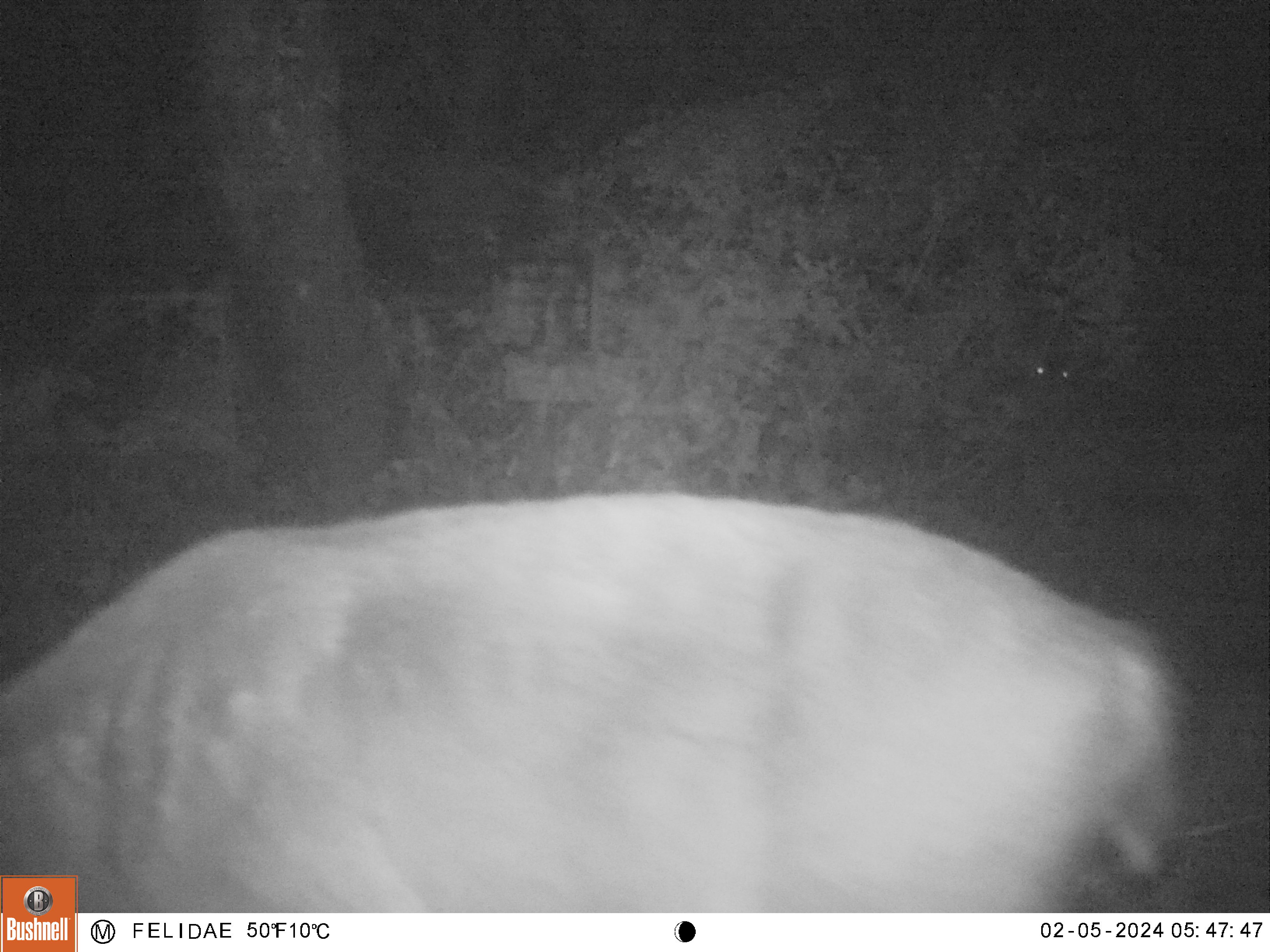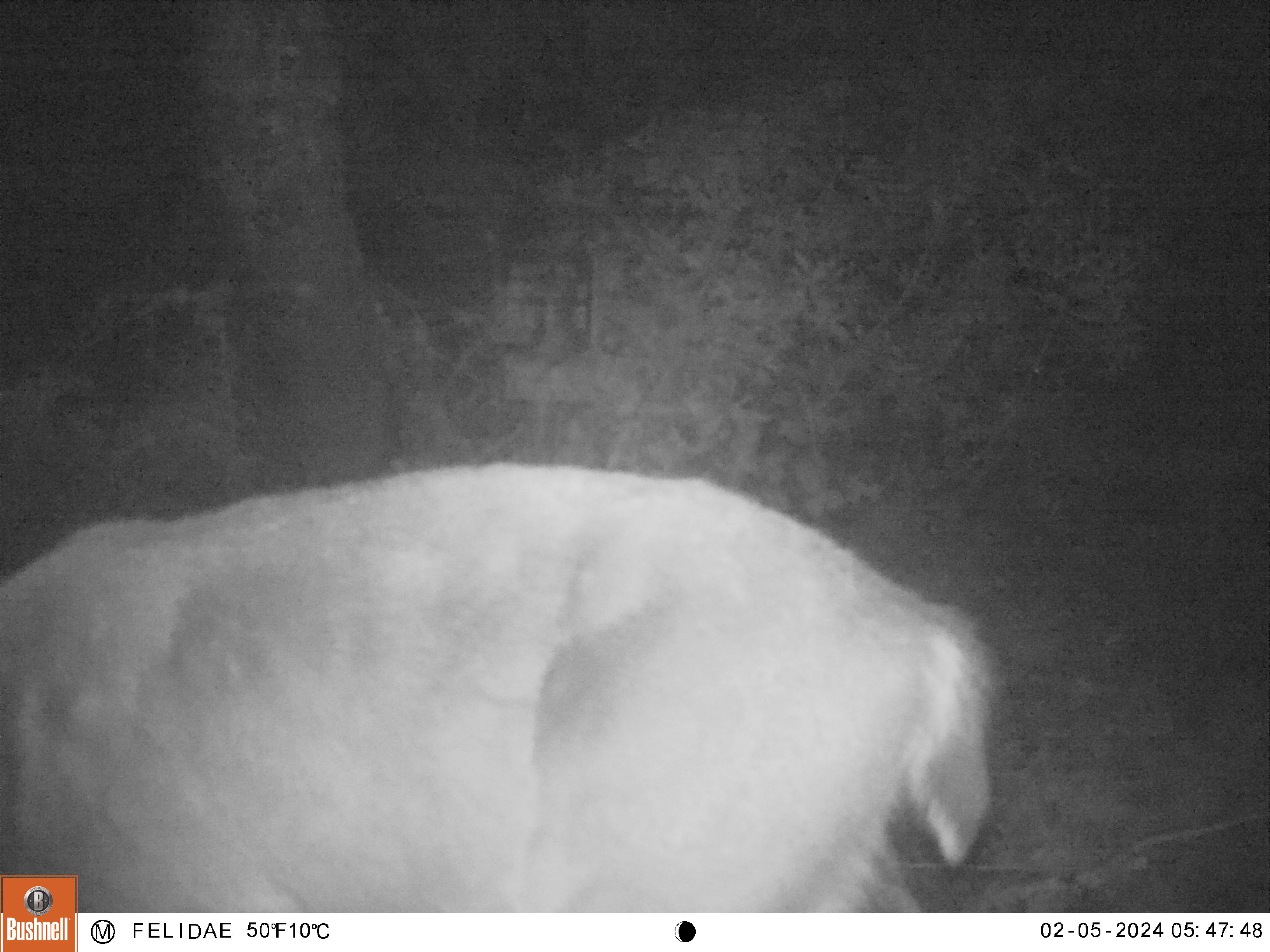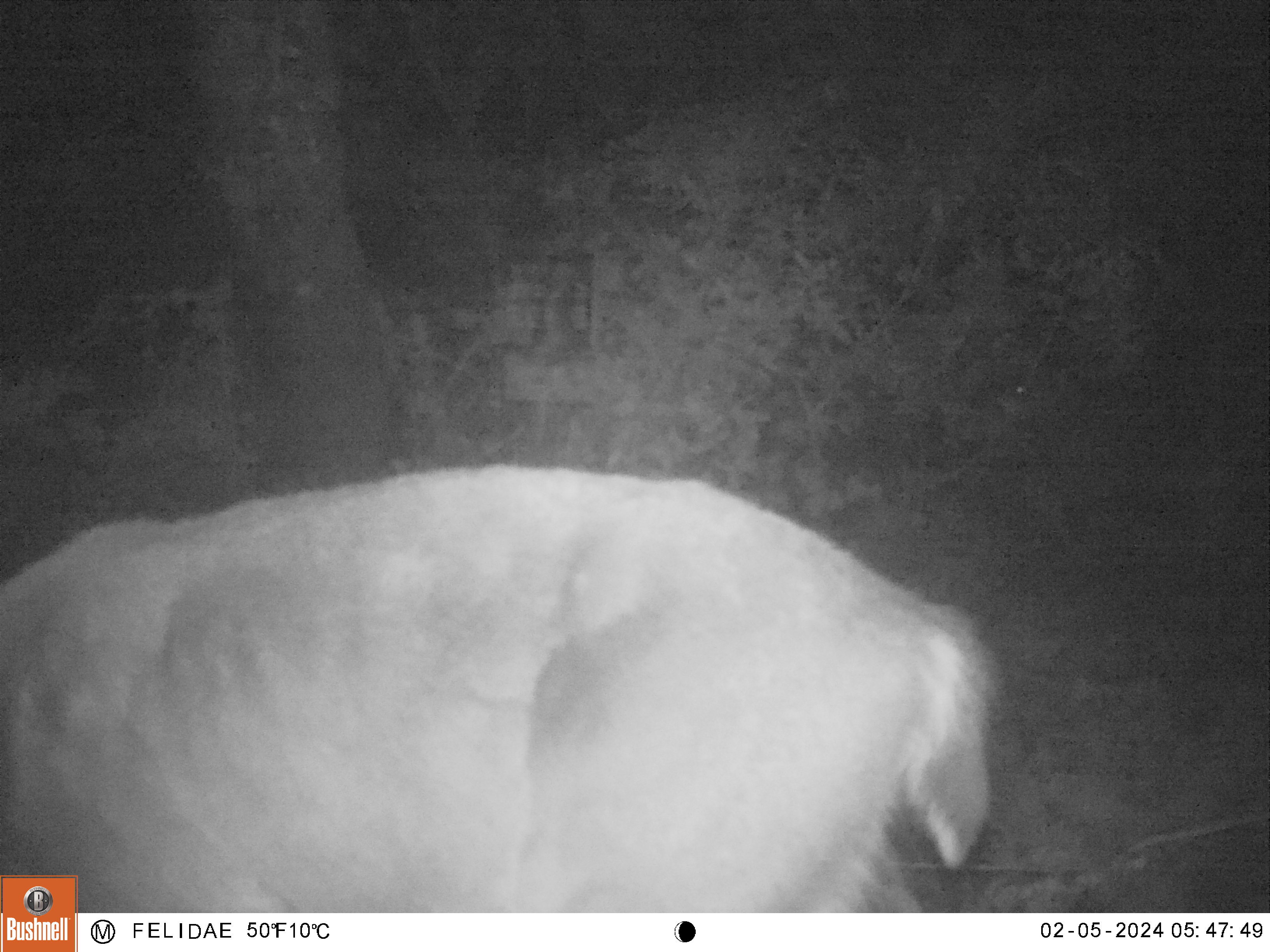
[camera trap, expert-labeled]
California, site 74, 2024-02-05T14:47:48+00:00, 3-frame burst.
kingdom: Animalia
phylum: Chordata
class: Mammalia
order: Artiodactyla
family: Cervidae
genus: Odocoileus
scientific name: Odocoileus hemionus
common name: mule deer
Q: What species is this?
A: Mule deer (Odocoileus hemionus).